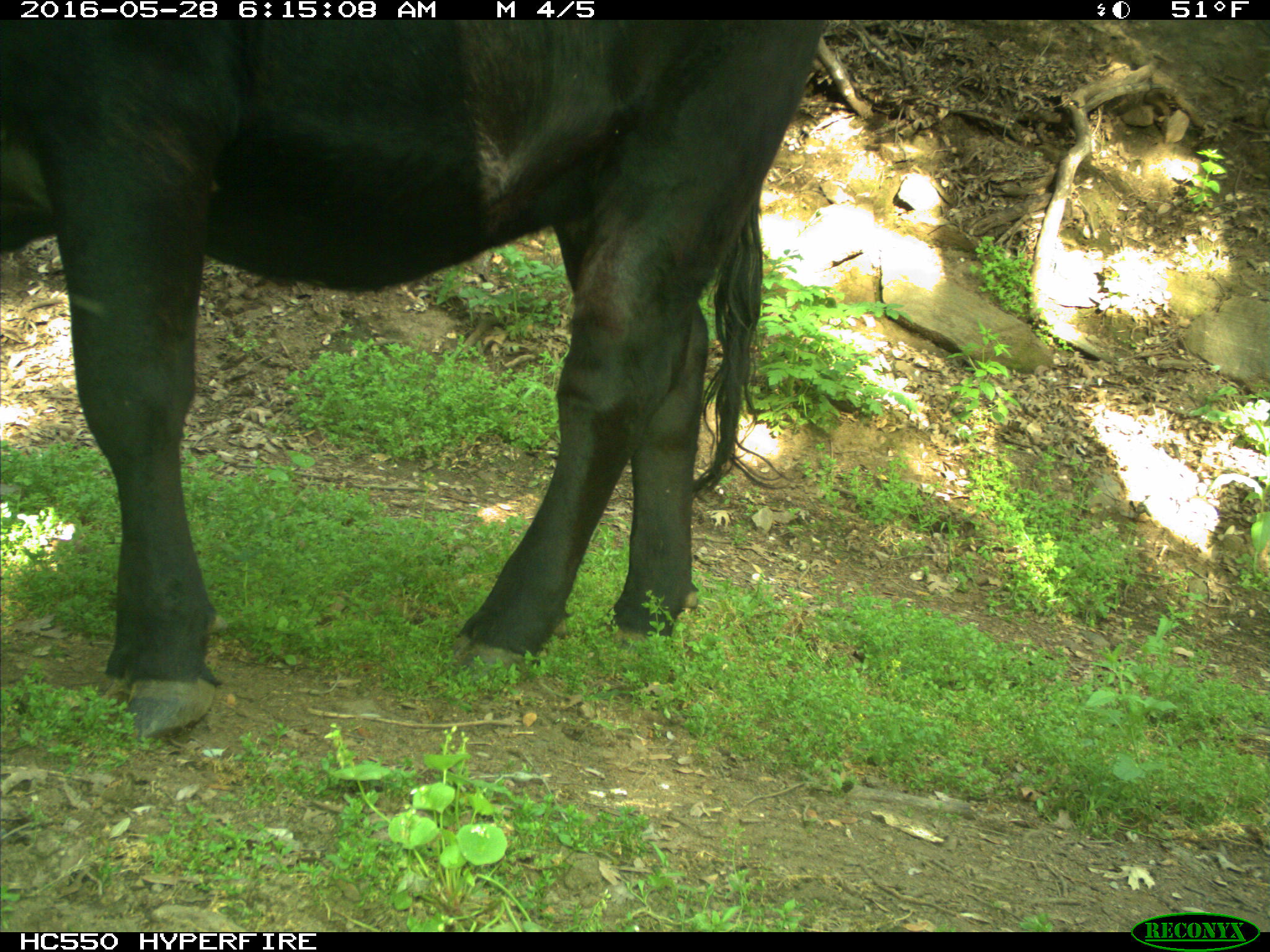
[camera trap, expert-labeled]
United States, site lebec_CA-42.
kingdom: Animalia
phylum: Chordata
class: Mammalia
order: Artiodactyla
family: Bovidae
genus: Bos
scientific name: Bos taurus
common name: domestic cow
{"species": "Bos taurus (domestic cow)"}